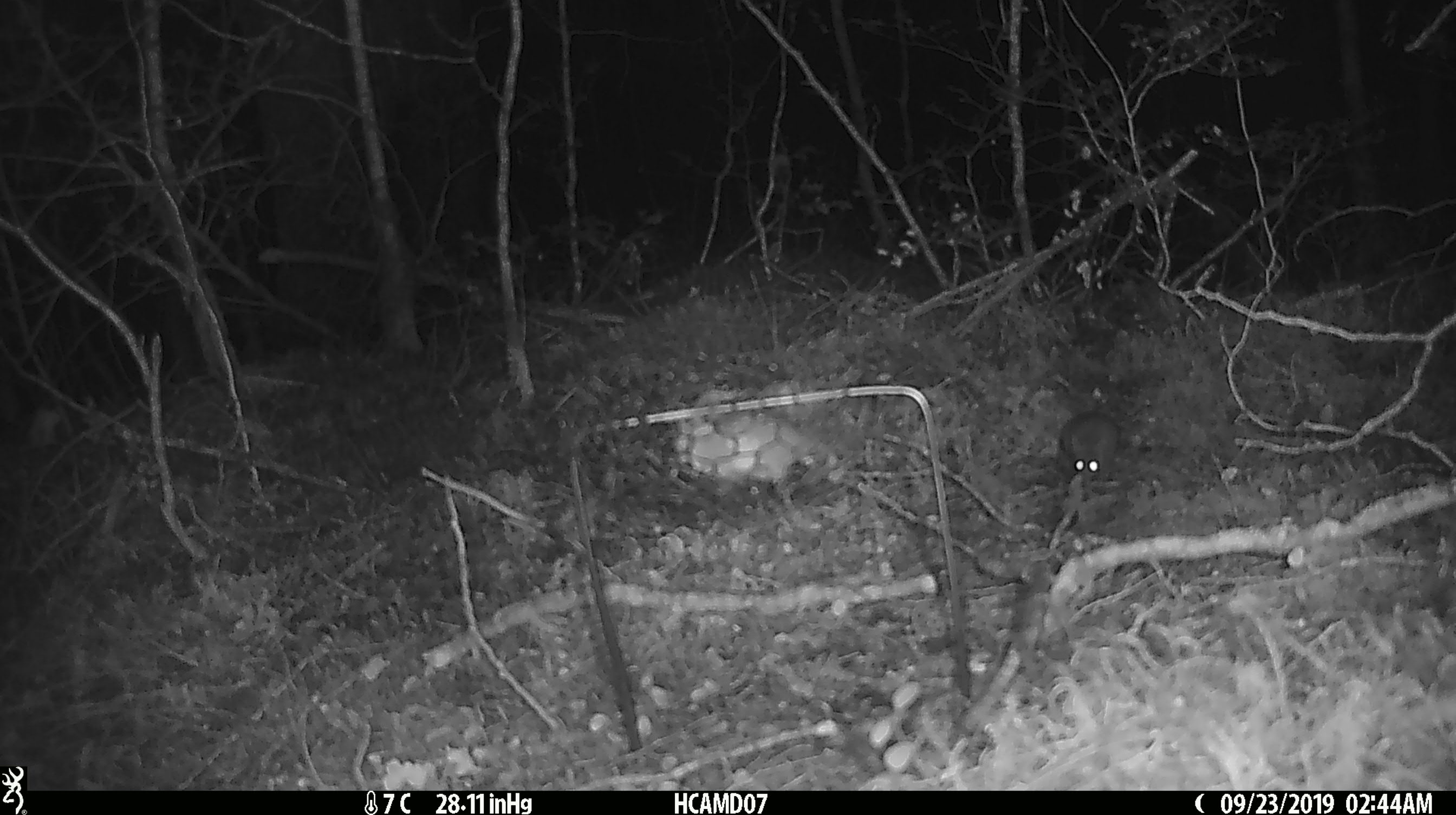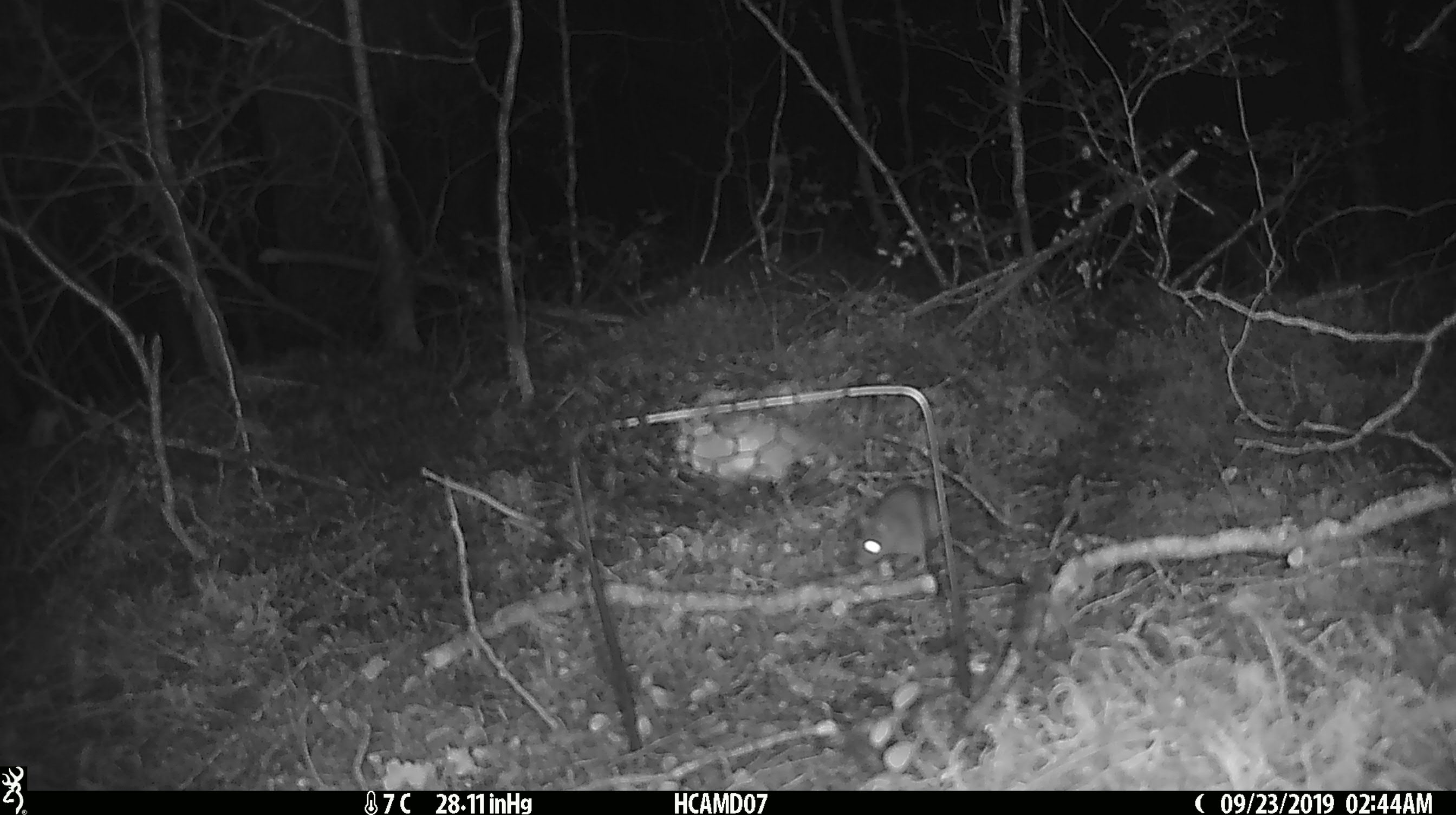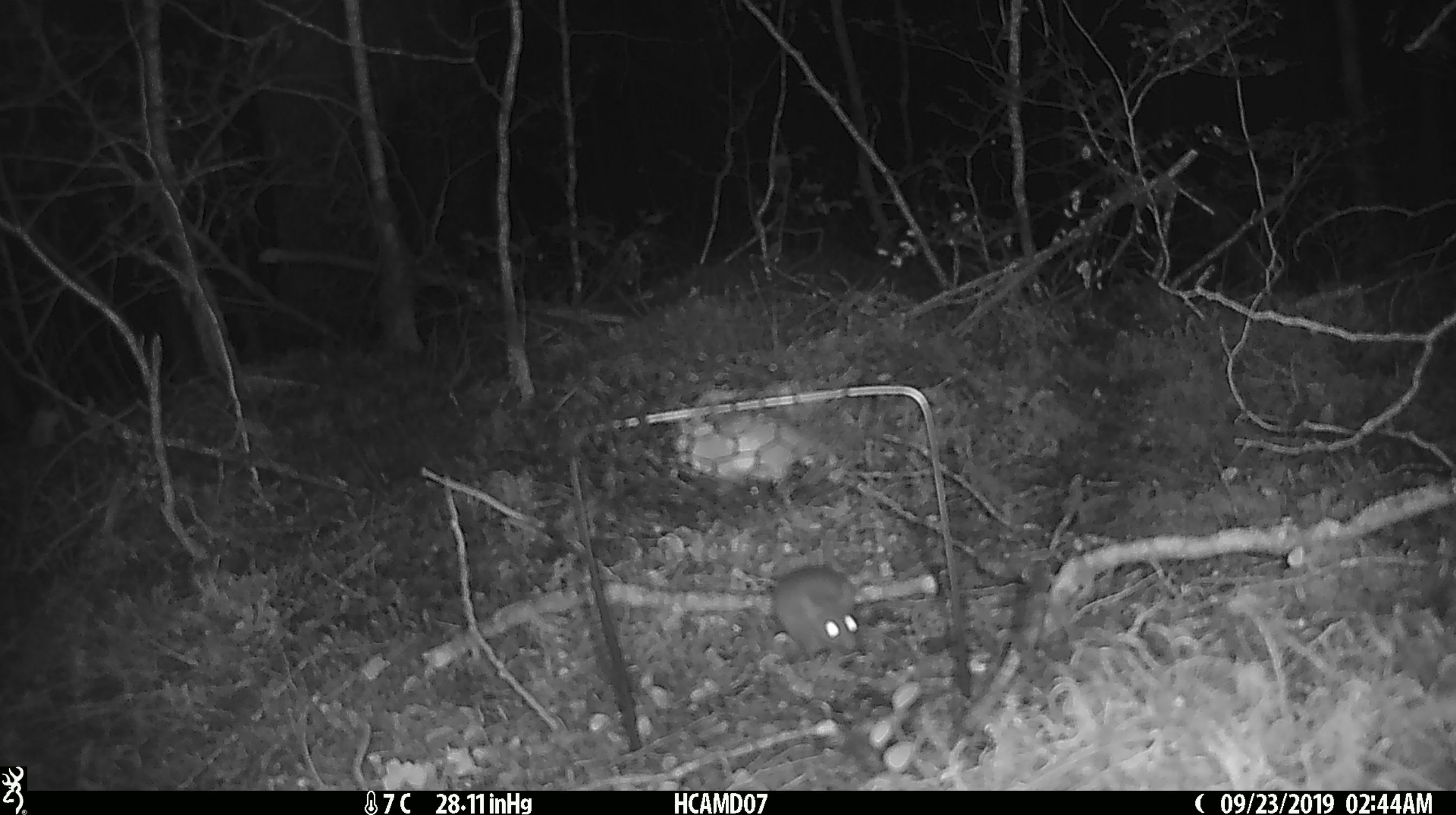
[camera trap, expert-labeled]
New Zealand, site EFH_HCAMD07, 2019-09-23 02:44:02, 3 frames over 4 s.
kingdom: Animalia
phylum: Chordata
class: Mammalia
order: Rodentia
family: Muridae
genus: Mus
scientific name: Mus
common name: mouse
Mouse (Mus).